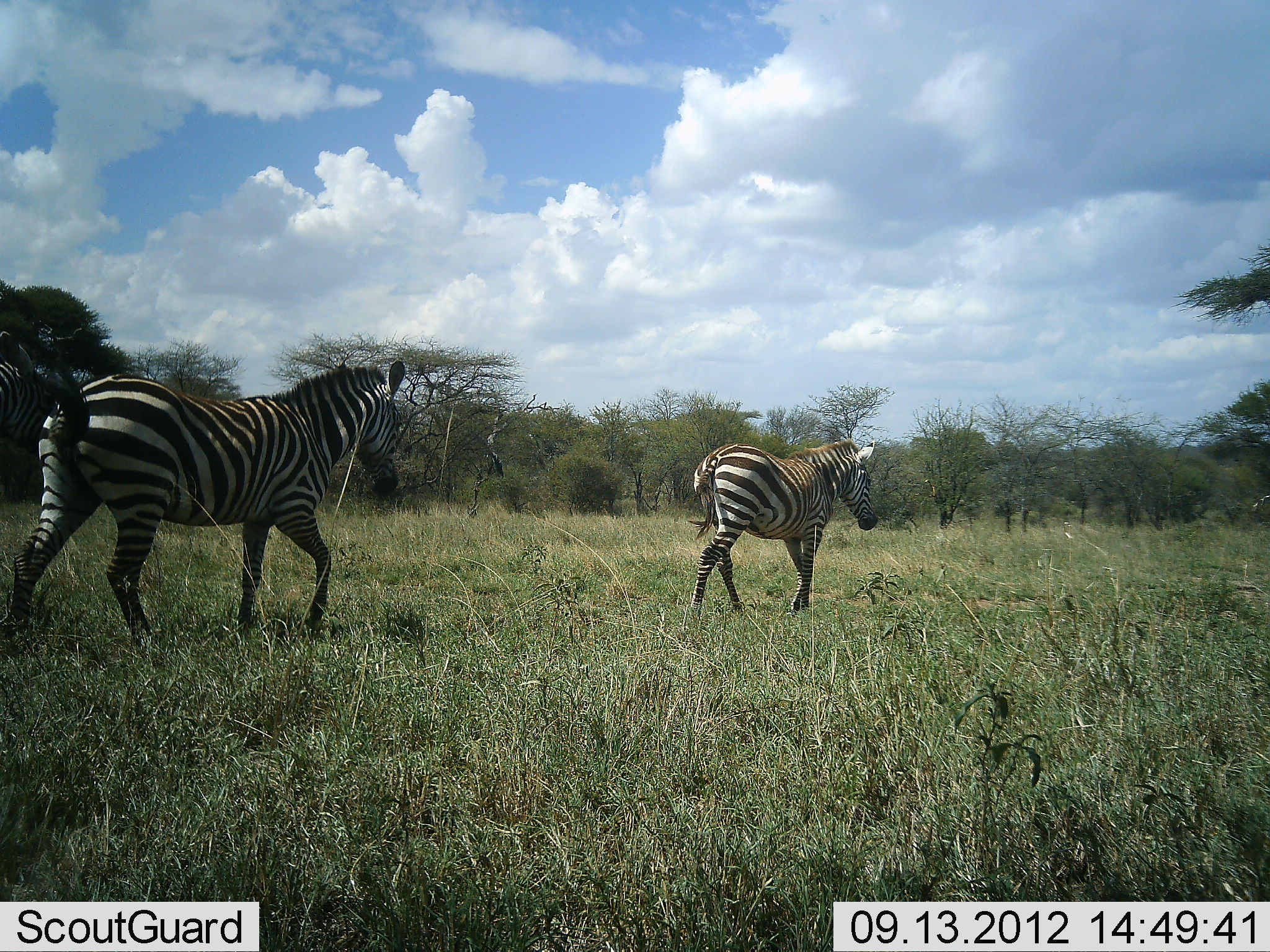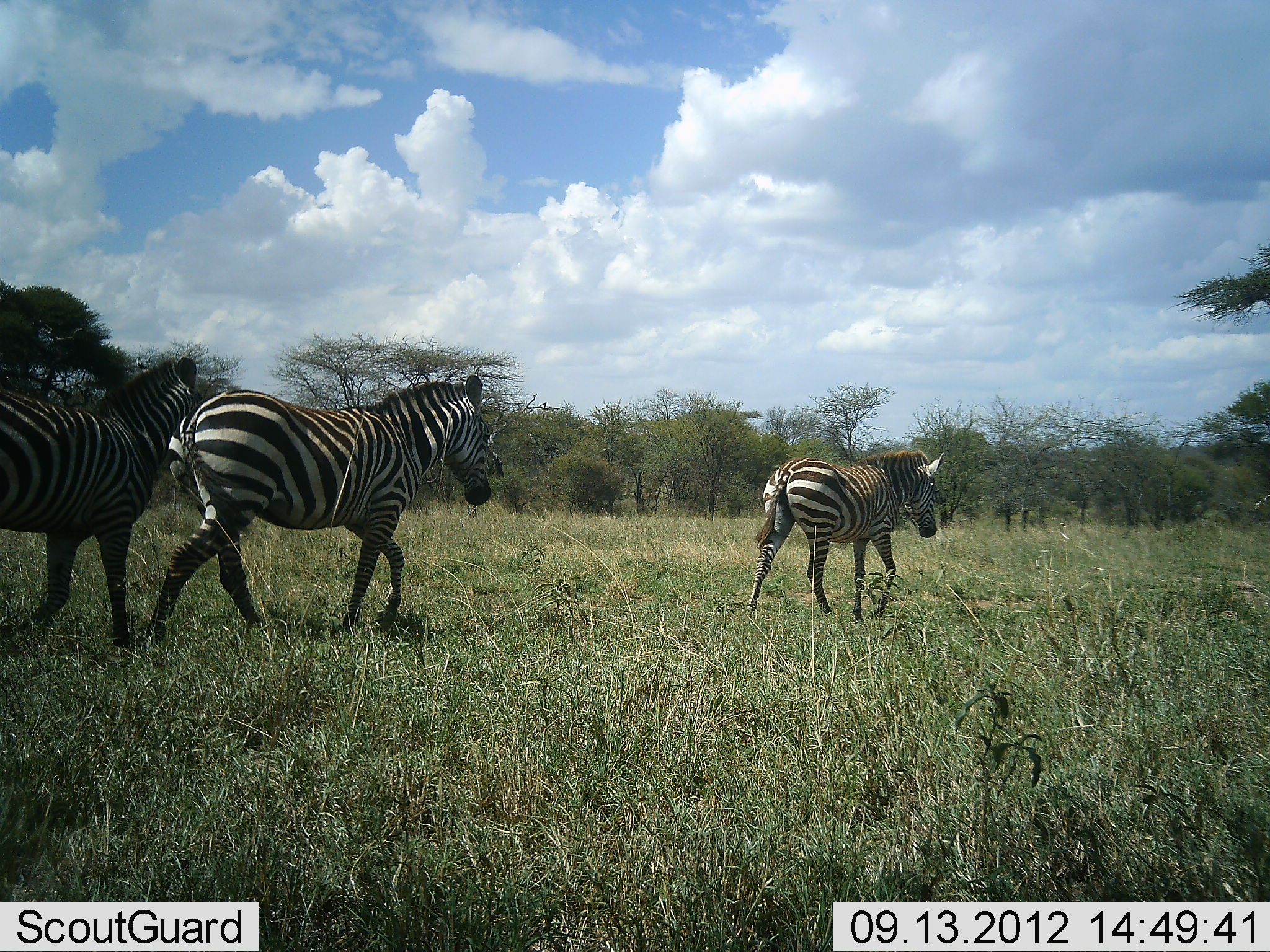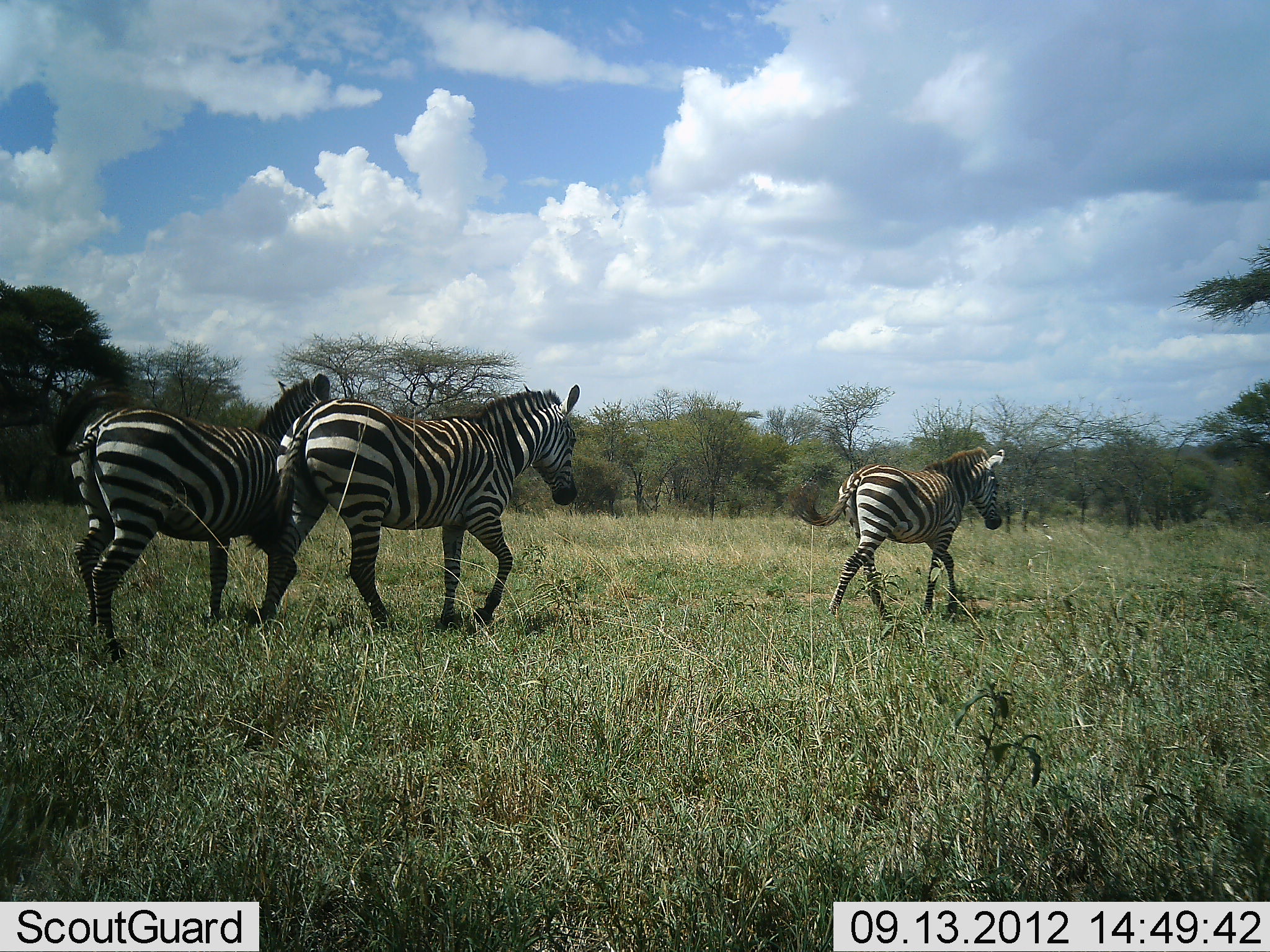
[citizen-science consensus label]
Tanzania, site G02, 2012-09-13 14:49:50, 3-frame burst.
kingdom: Animalia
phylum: Chordata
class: Mammalia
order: Perissodactyla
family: Equidae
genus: Equus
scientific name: Equus quagga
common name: plains zebra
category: zebra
Zebra (plains zebra) (Equus quagga), count 3. Behavior (volunteer vote fractions): standing 20%, resting 0%, moving 90%, interacting 0%. Young present (vote fraction): 0%. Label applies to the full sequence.